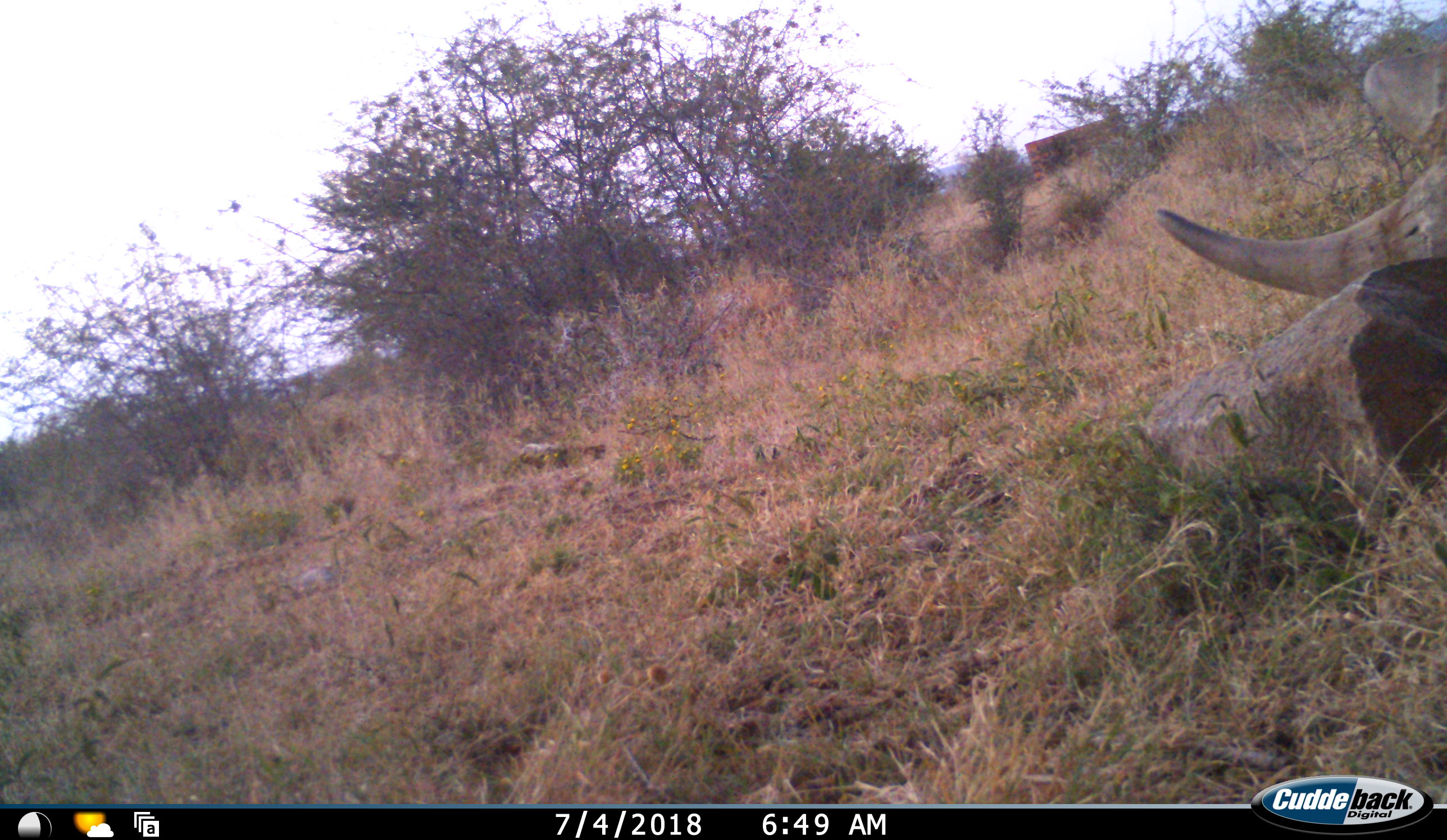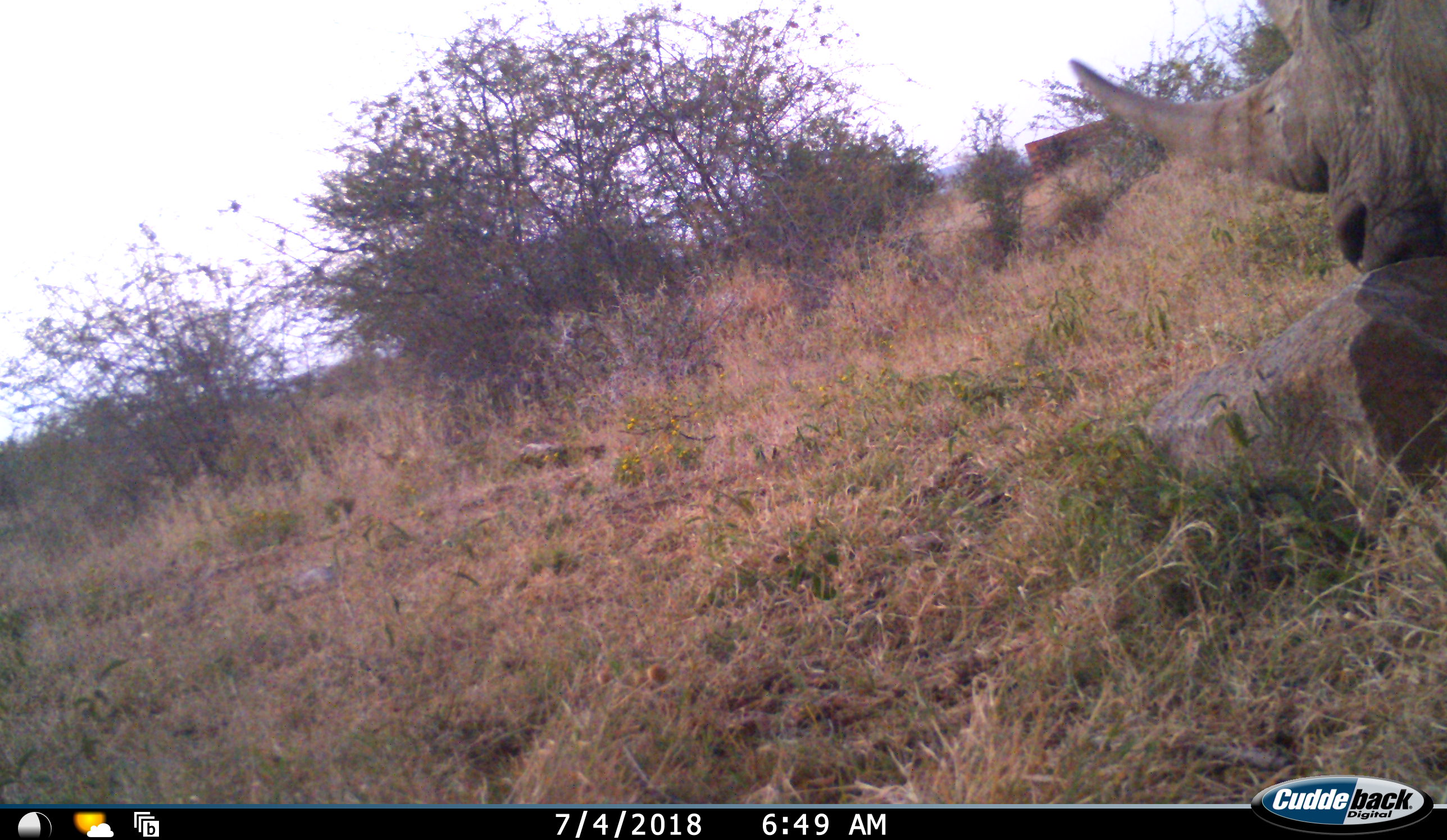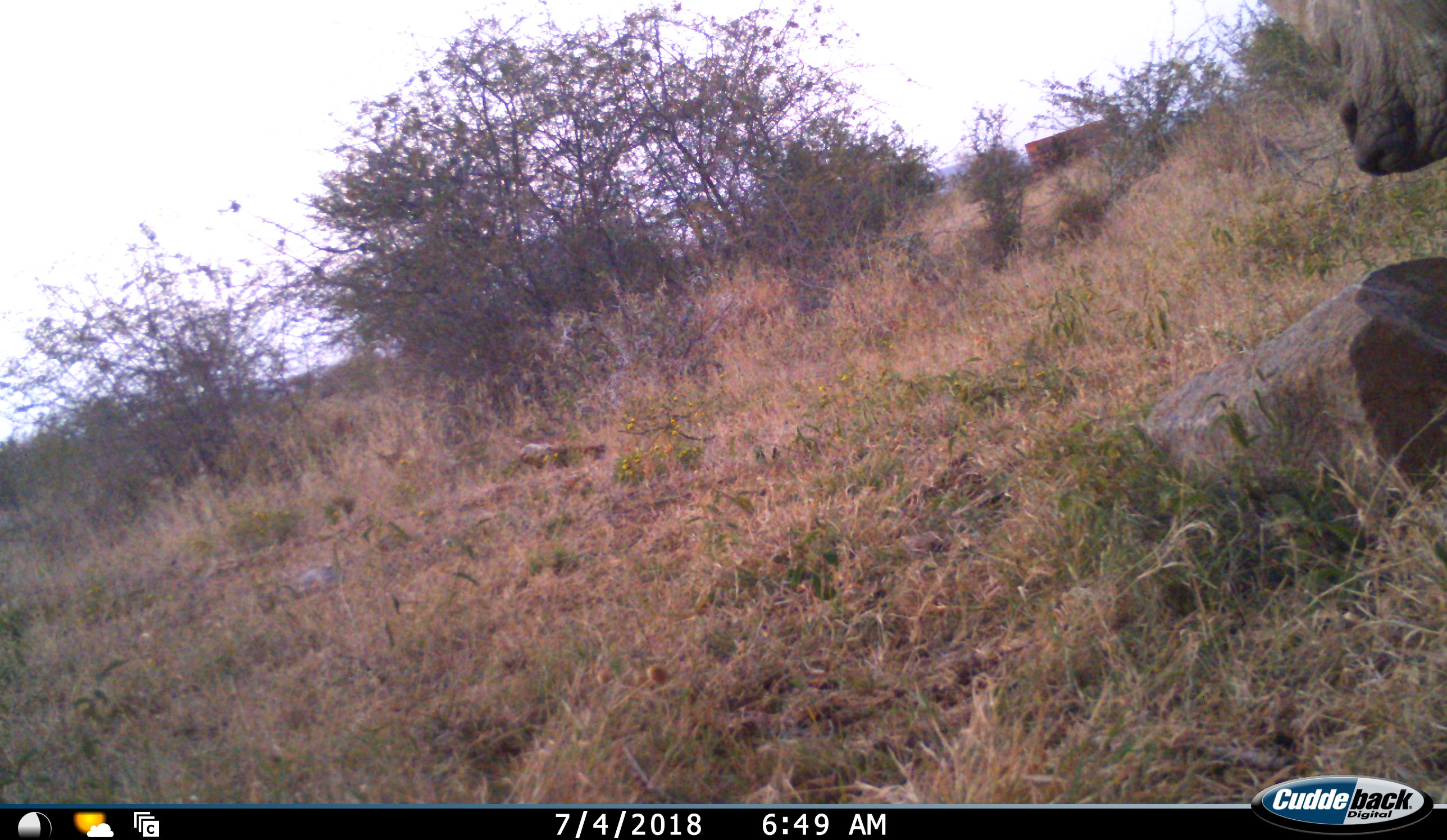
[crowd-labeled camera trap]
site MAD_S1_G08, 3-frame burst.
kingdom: Animalia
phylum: Chordata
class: Mammalia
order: Perissodactyla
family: Rhinocerotidae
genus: Ceratotherium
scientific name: Ceratotherium simum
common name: white rhinoceros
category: rhinoceroswhite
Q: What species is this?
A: Rhinoceroswhite (white rhinoceros) (Ceratotherium simum).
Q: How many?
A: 1.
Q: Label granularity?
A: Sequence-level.